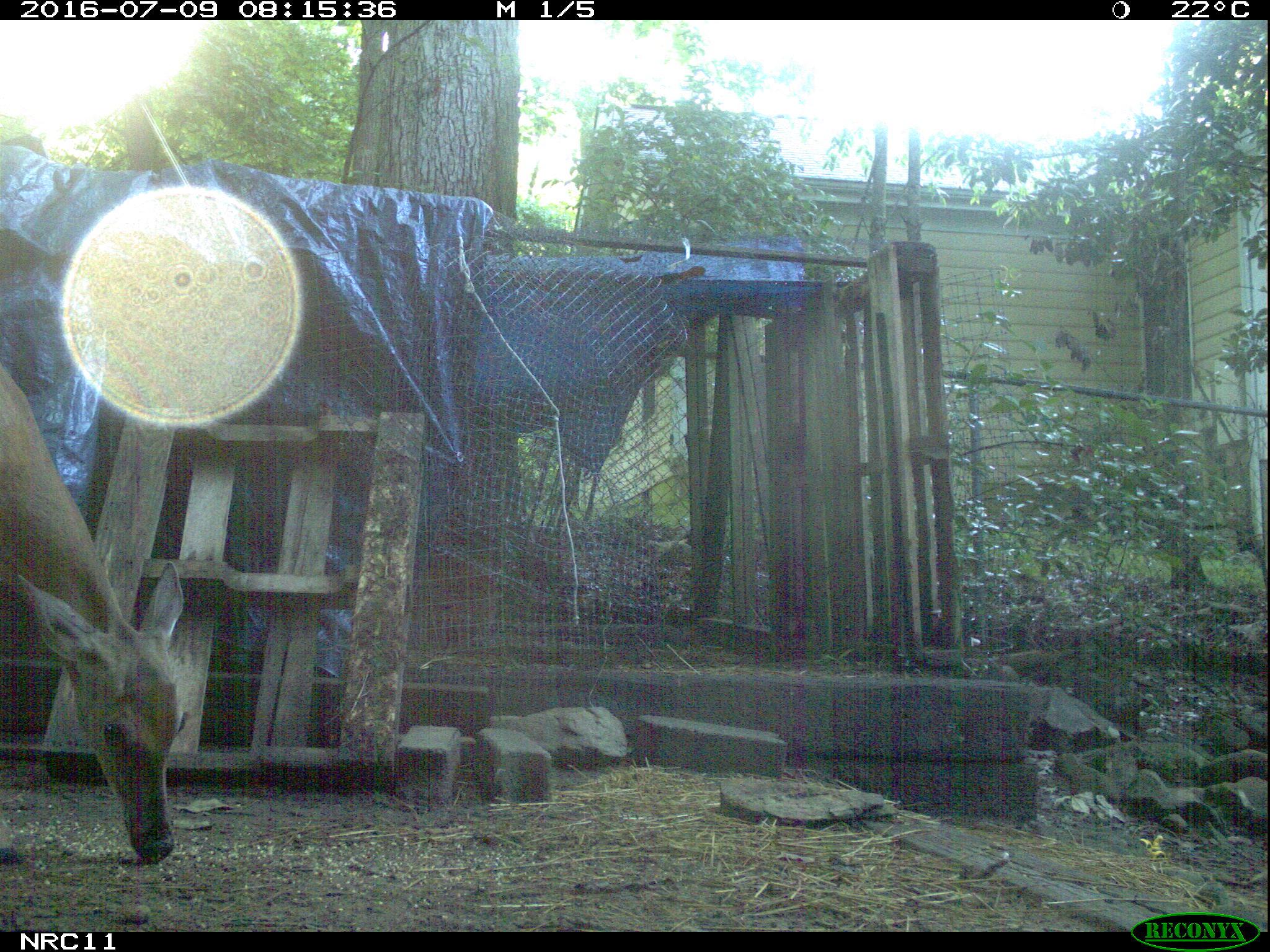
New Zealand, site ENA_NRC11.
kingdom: Animalia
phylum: Chordata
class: Mammalia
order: Artiodactyla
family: Cervidae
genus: Odocoileus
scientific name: Odocoileus virginianus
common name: white-tailed deer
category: white tailed deer